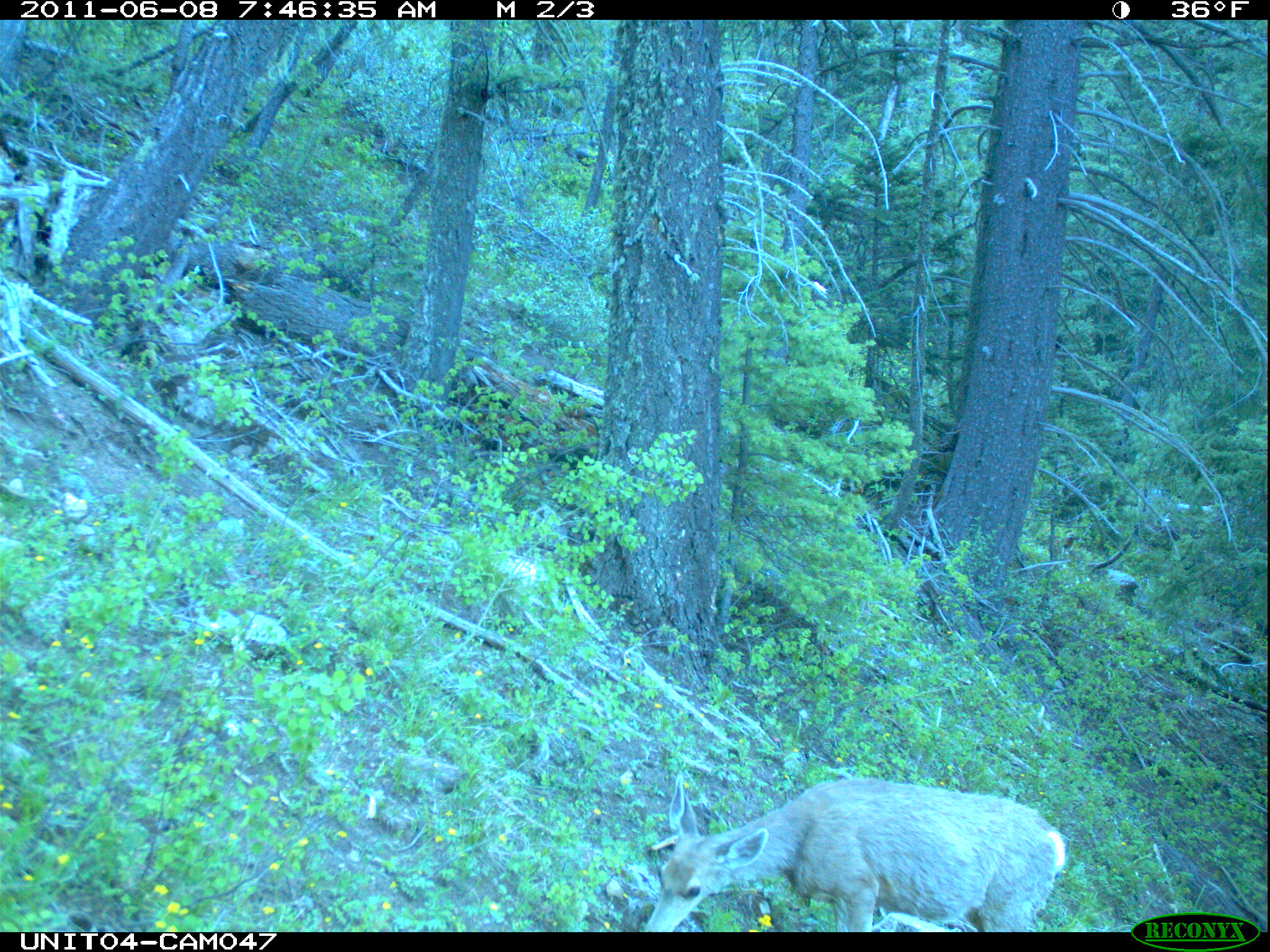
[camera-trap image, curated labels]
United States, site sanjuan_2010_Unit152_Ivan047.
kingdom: Animalia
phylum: Chordata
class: Mammalia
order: Artiodactyla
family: Cervidae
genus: Odocoileus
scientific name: Odocoileus hemionus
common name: mule deer